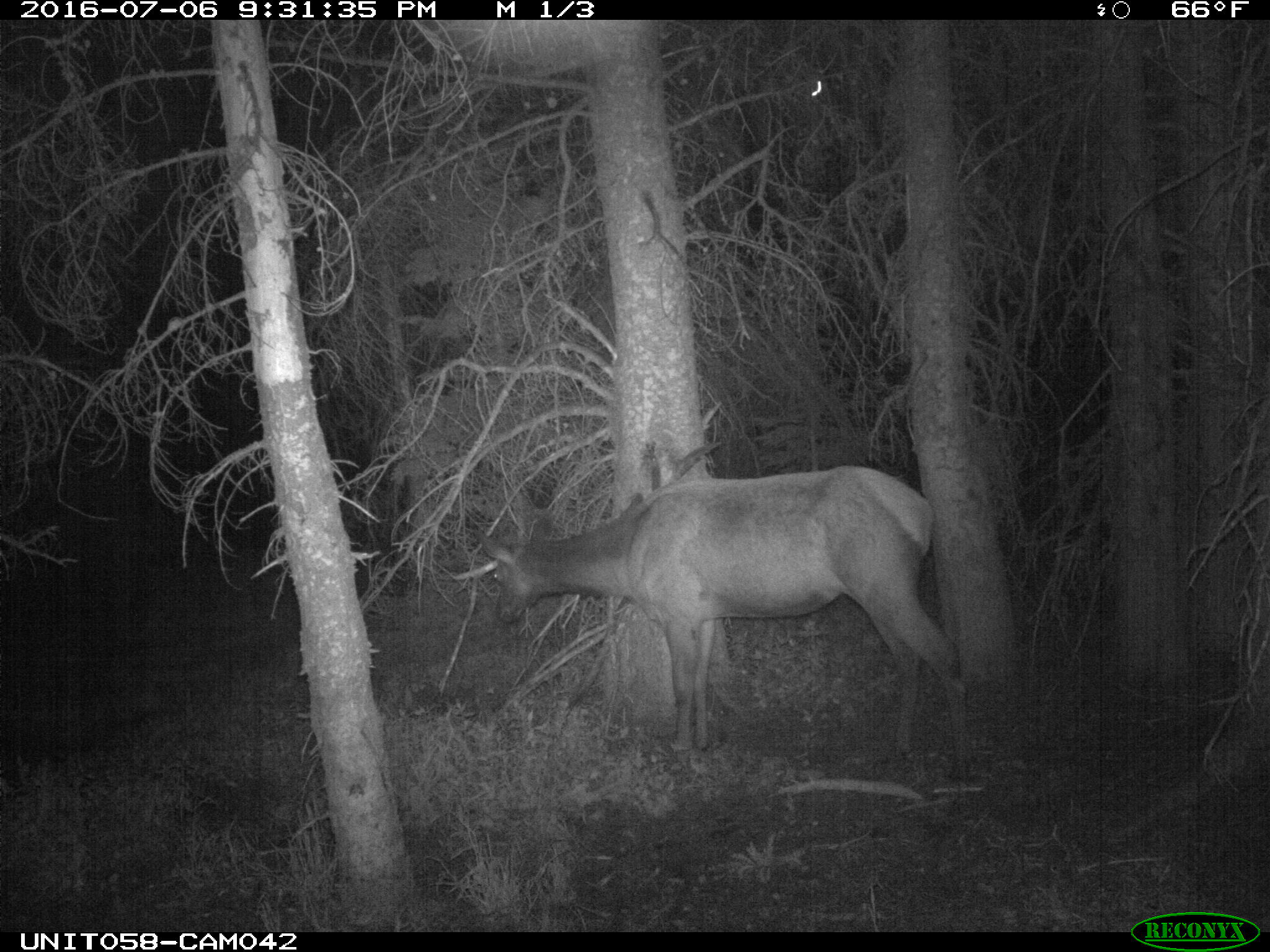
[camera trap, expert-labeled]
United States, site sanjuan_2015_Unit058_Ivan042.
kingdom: Animalia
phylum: Chordata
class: Mammalia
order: Artiodactyla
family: Cervidae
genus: Cervus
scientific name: Cervus elaphus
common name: red deer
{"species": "Cervus elaphus (red deer)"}